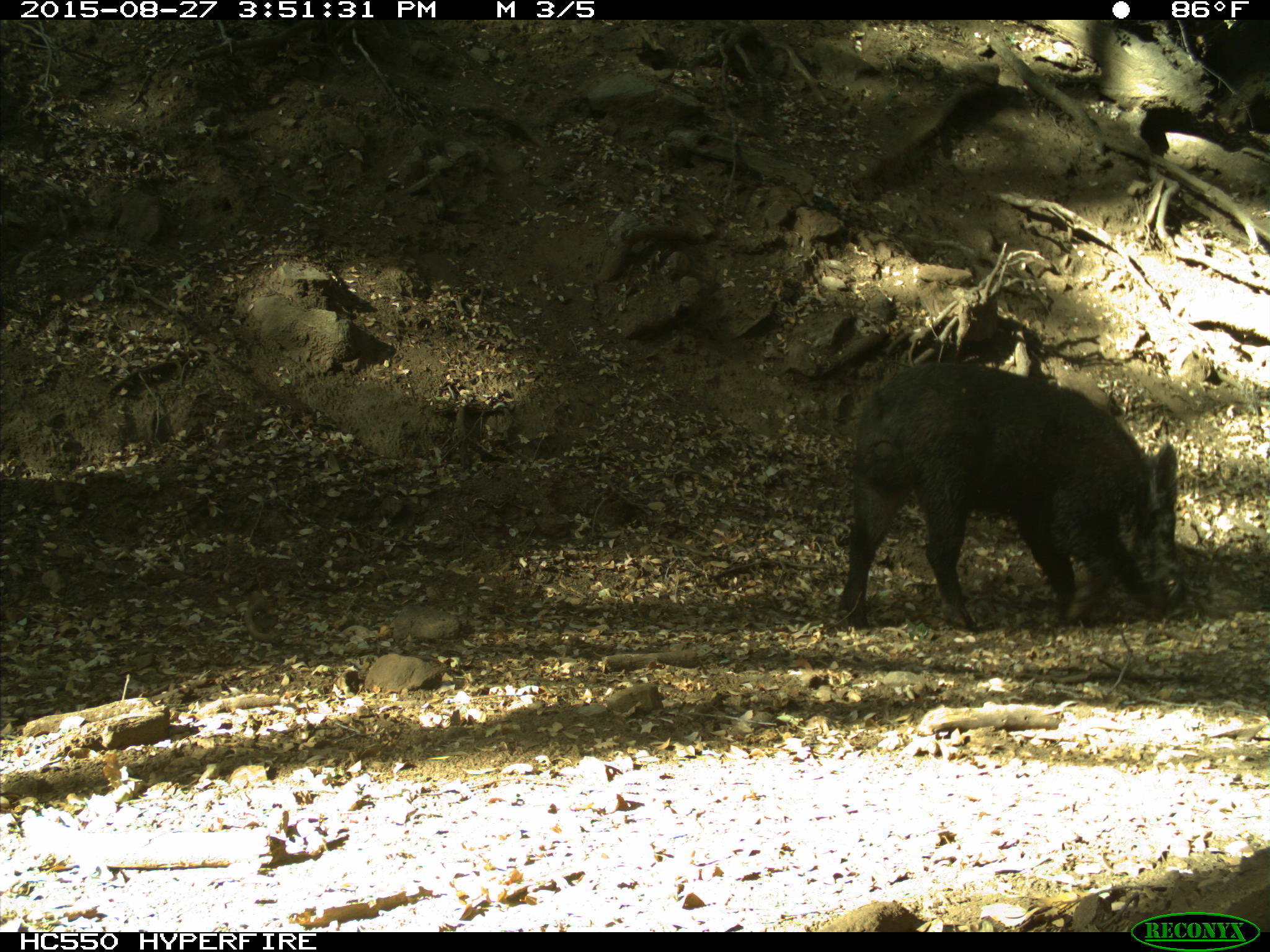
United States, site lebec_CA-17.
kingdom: Animalia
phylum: Chordata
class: Mammalia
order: Artiodactyla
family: Suidae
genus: Sus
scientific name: Sus scrofa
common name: wild boar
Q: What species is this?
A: Sus scrofa (wild boar).